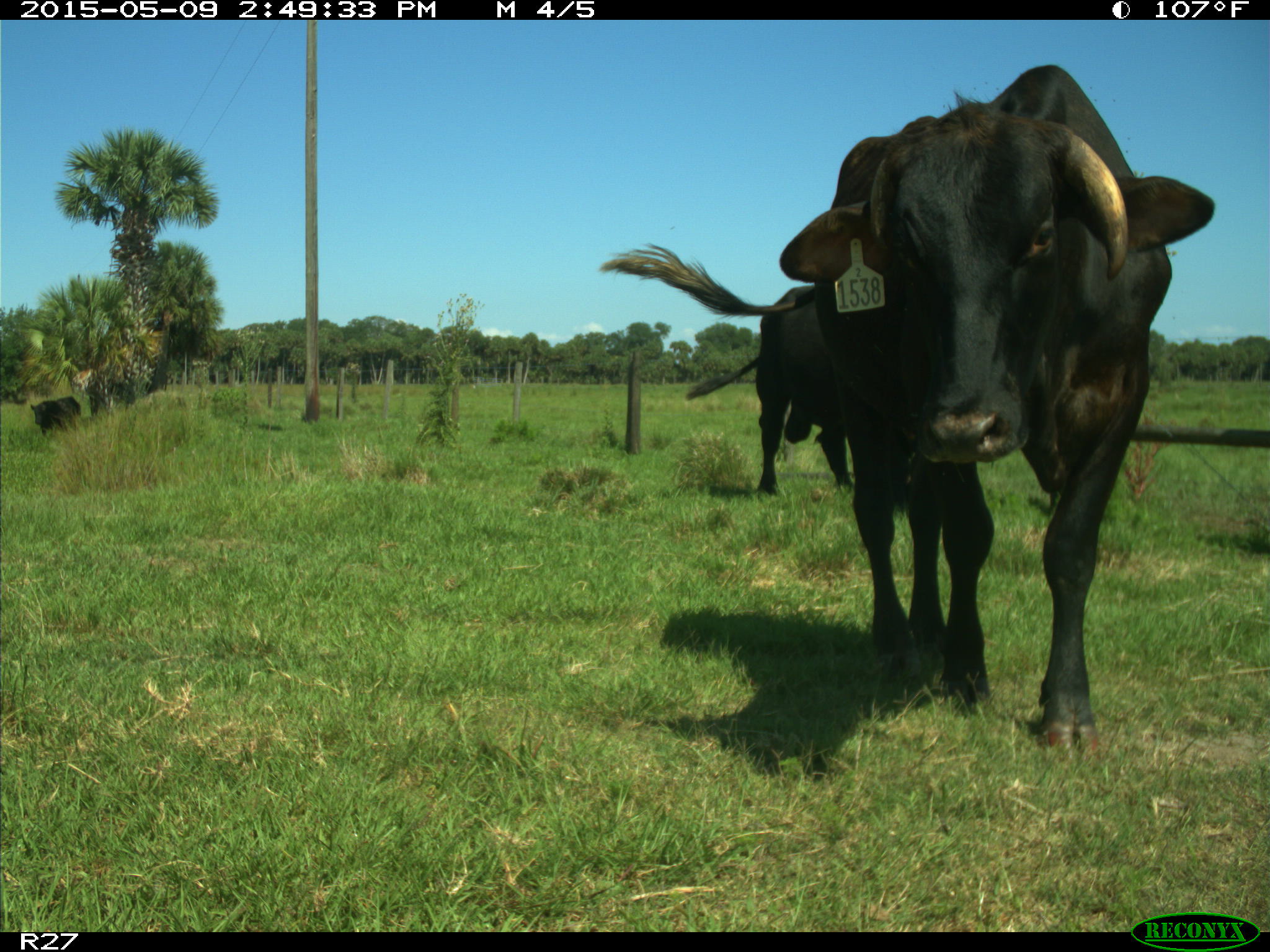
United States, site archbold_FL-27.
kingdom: Animalia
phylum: Chordata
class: Mammalia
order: Artiodactyla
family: Bovidae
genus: Bos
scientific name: Bos taurus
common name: domestic cow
Bos taurus (domestic cow).